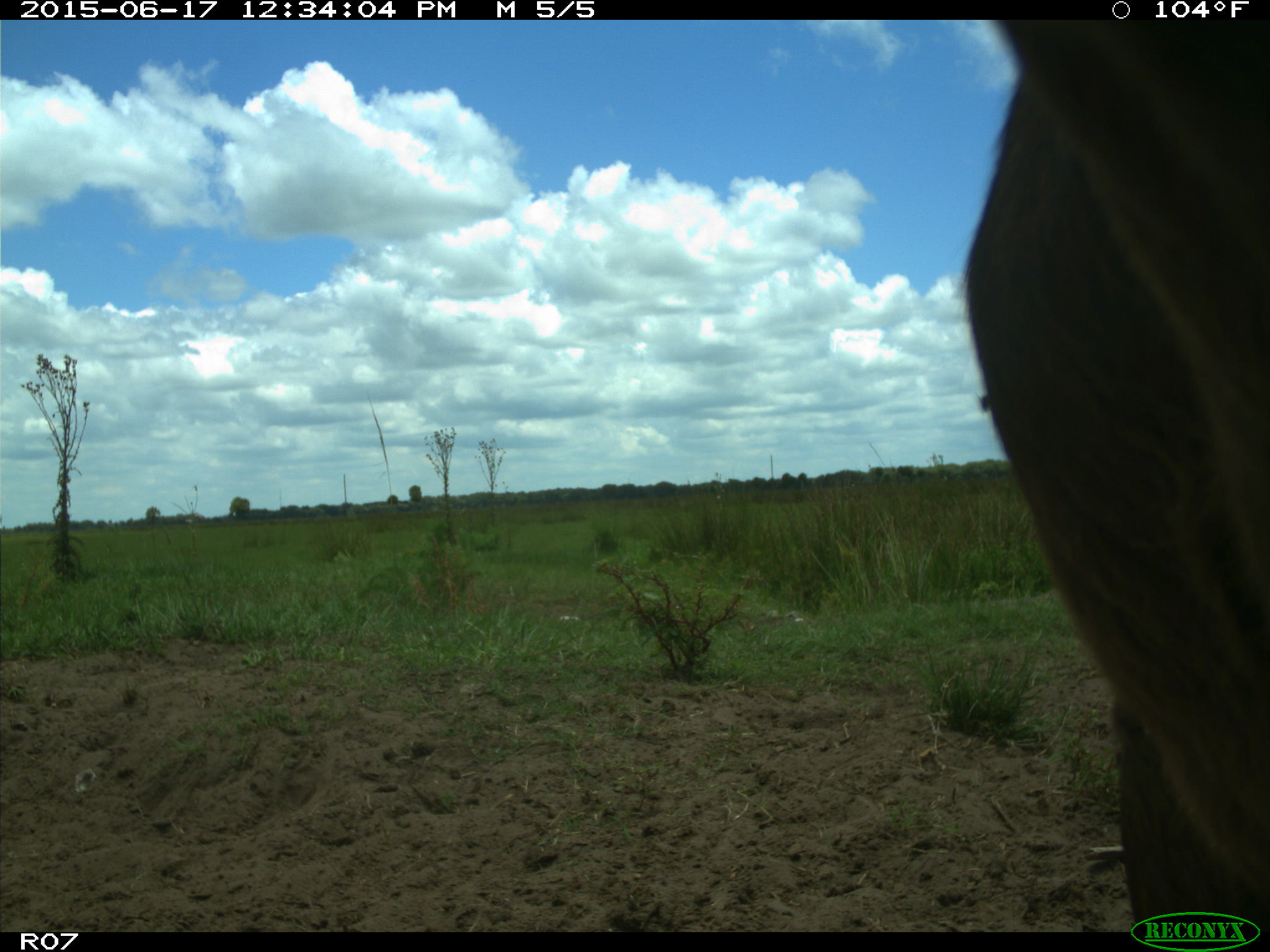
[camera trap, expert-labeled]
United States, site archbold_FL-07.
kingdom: Animalia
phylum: Chordata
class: Mammalia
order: Artiodactyla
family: Bovidae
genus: Bos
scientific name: Bos taurus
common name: domestic cow